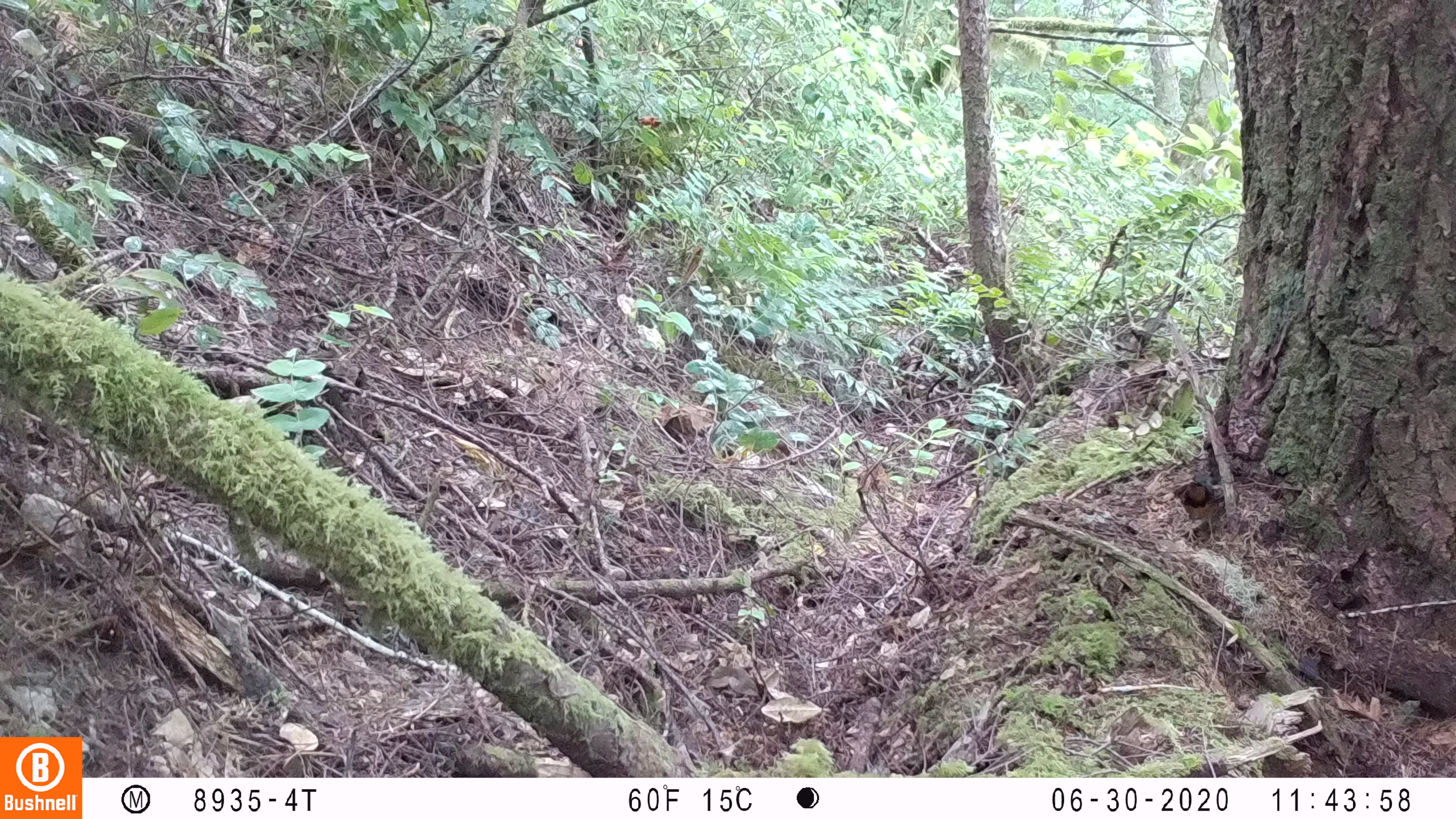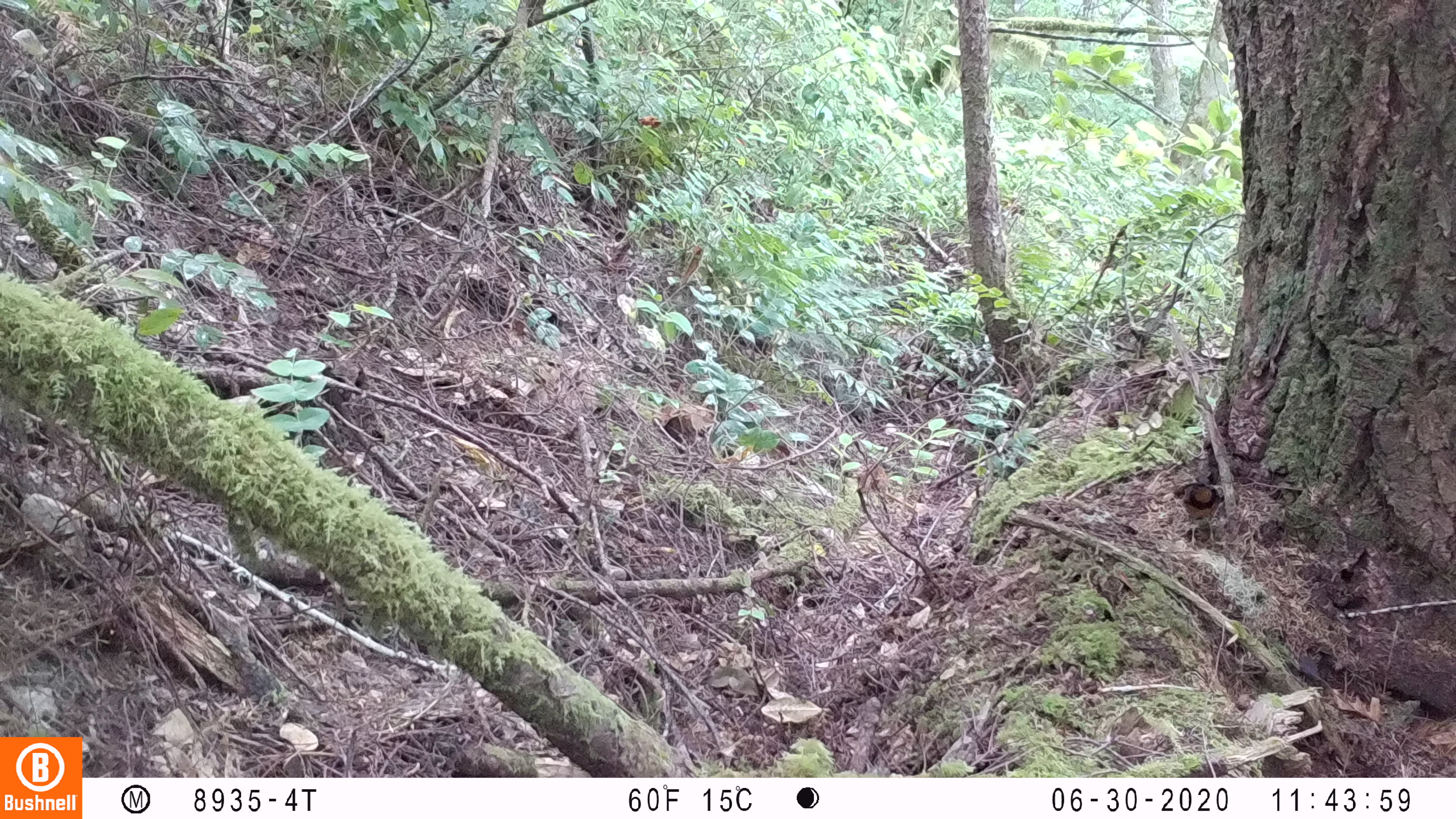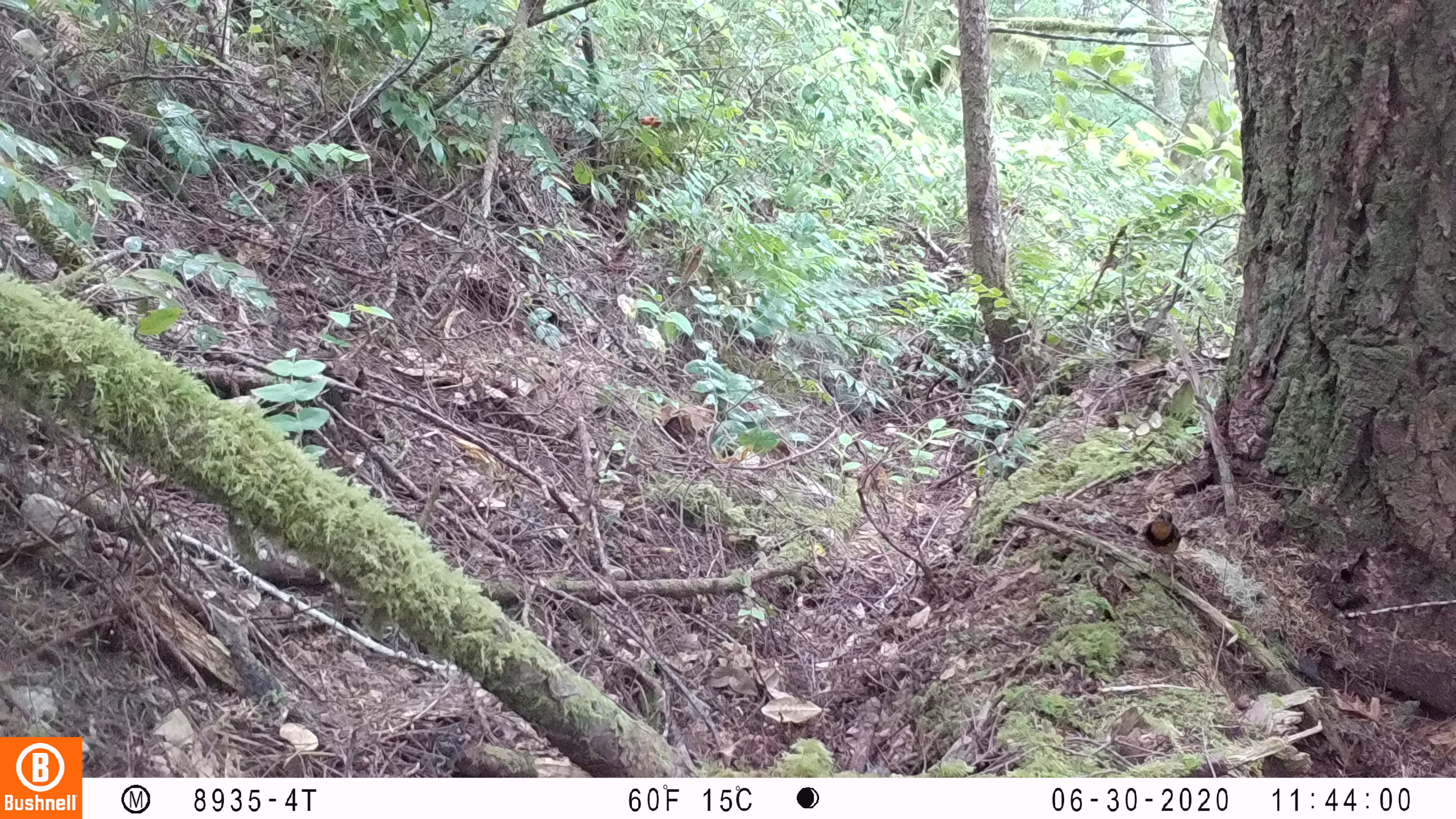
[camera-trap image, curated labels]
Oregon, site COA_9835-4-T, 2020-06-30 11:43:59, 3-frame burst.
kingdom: Animalia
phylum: Chordata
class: Aves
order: Passeriformes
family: Turdidae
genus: Ixoreus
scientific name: Ixoreus naevius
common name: varied thrush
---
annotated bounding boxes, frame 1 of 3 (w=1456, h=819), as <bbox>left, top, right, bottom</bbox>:
varied thrush: <bbox>1168, 462, 1222, 548</bbox>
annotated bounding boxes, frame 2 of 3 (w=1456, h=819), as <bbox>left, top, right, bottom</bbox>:
varied thrush: <bbox>1166, 461, 1232, 552</bbox>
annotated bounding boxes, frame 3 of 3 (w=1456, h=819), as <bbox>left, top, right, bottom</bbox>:
varied thrush: <bbox>1133, 503, 1185, 585</bbox>